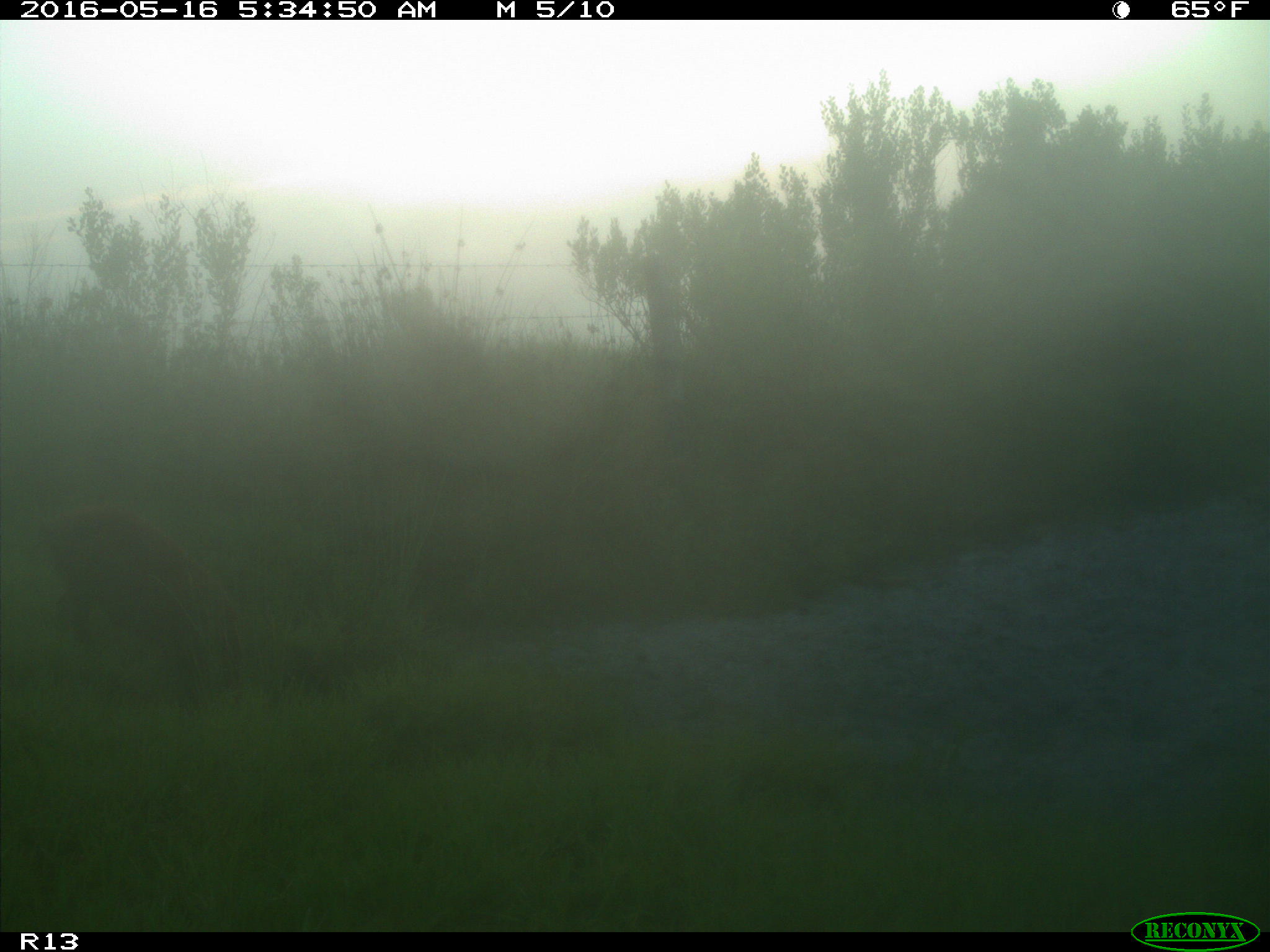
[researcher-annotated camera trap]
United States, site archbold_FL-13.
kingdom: Animalia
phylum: Chordata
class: Mammalia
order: Artiodactyla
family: Suidae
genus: Sus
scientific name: Sus scrofa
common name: wild boar